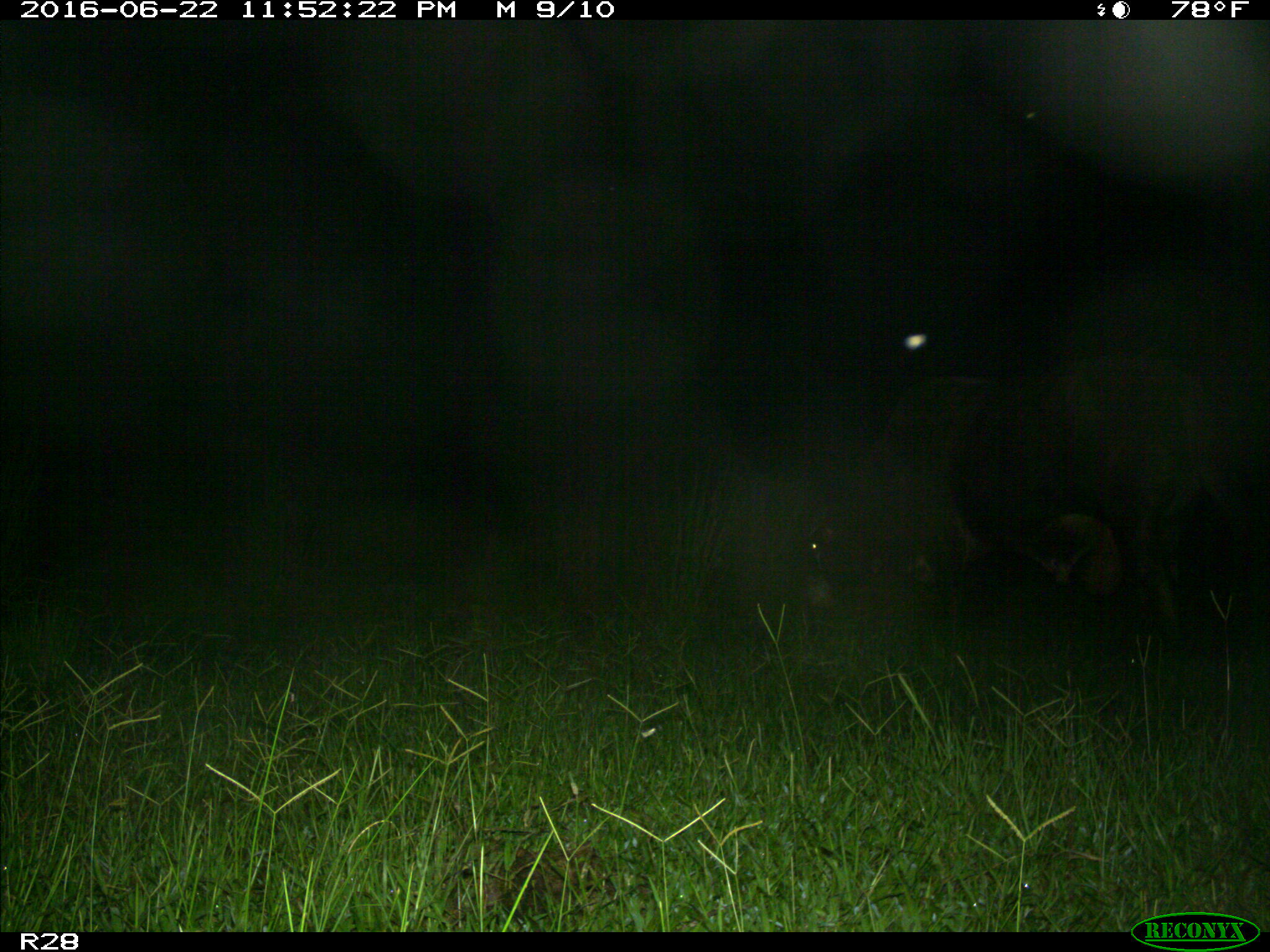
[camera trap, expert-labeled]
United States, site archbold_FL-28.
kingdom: Animalia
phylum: Chordata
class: Mammalia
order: Artiodactyla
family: Bovidae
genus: Bos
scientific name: Bos taurus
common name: domestic cow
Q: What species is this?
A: Bos taurus (domestic cow).